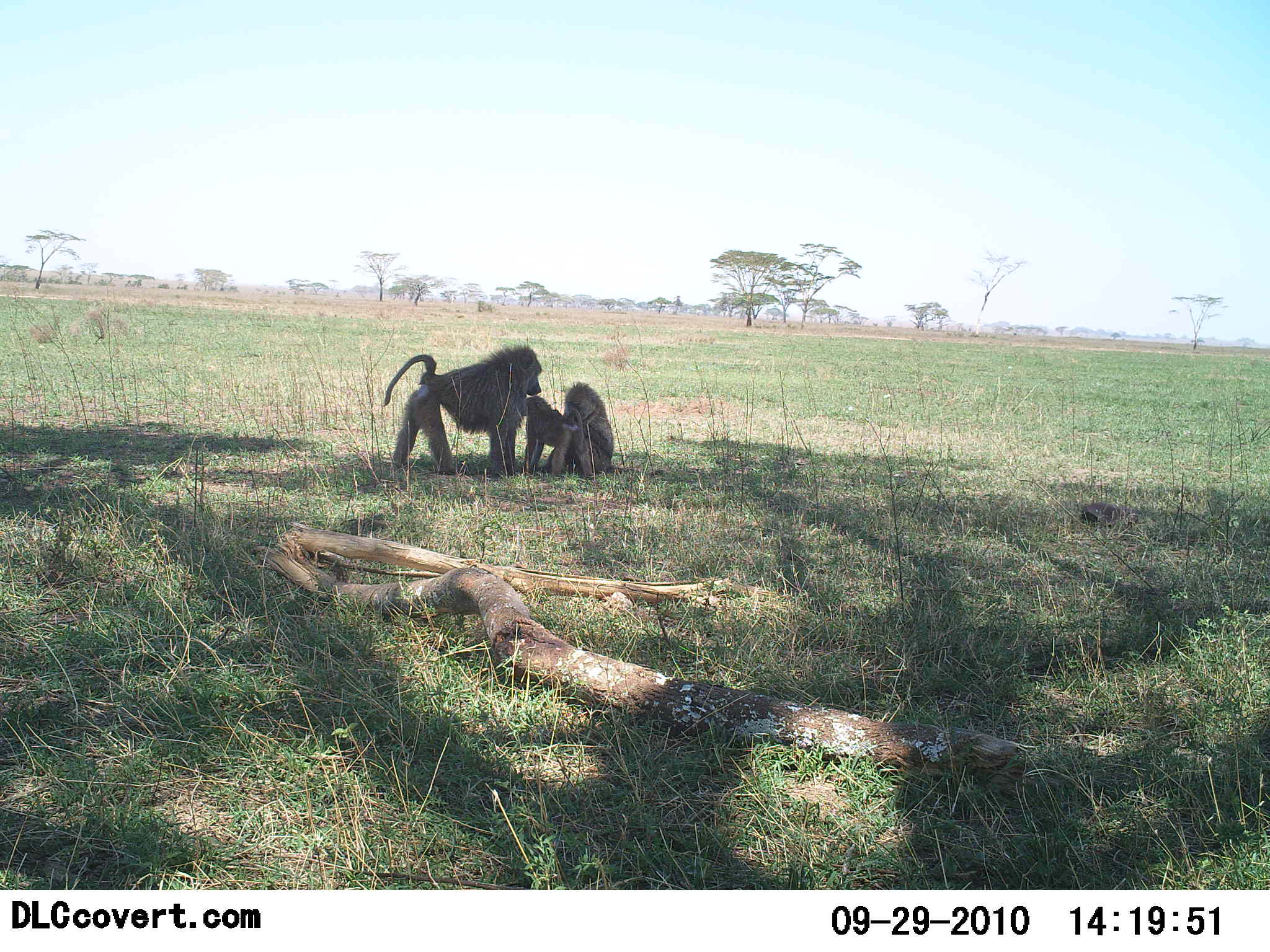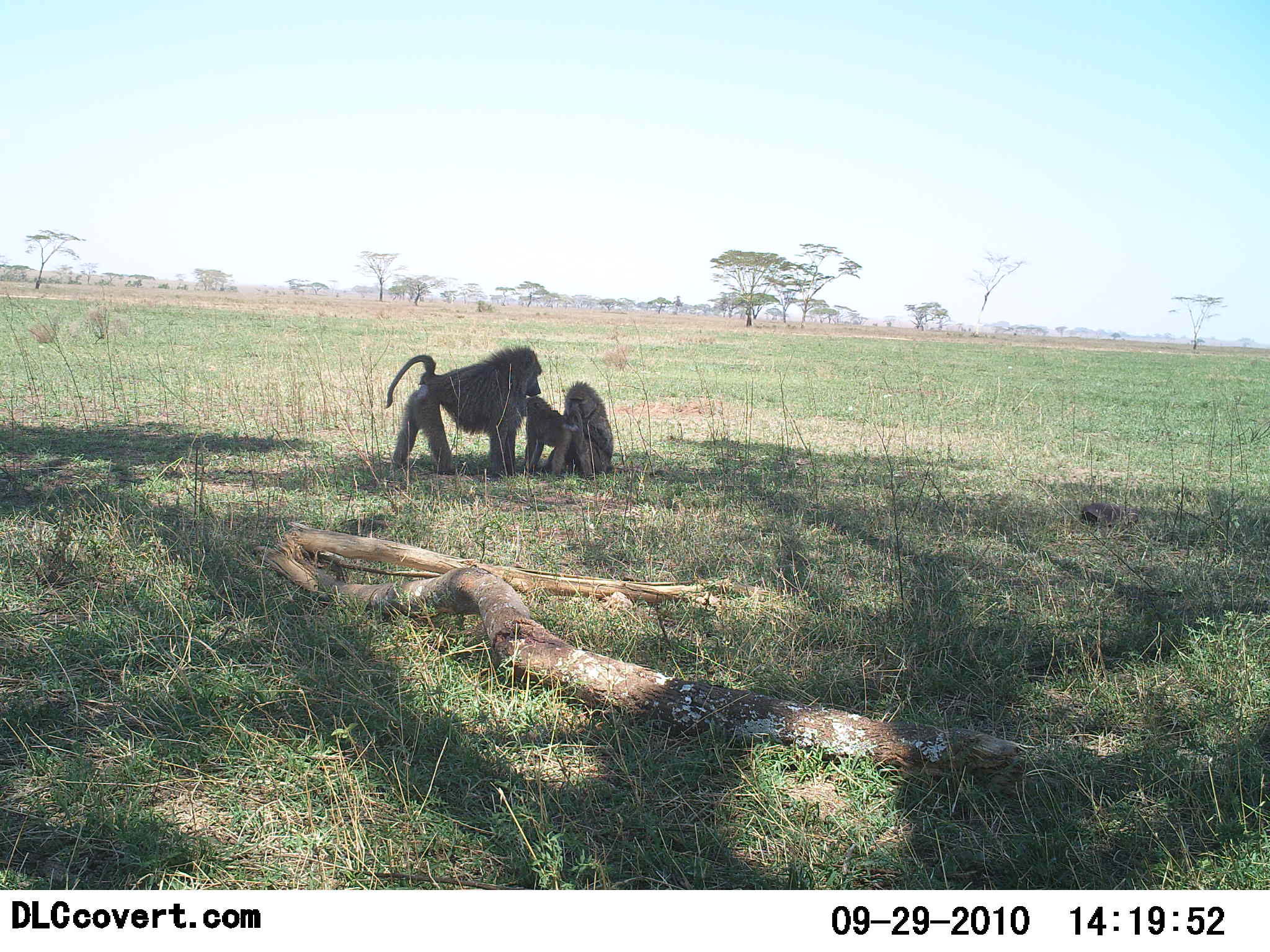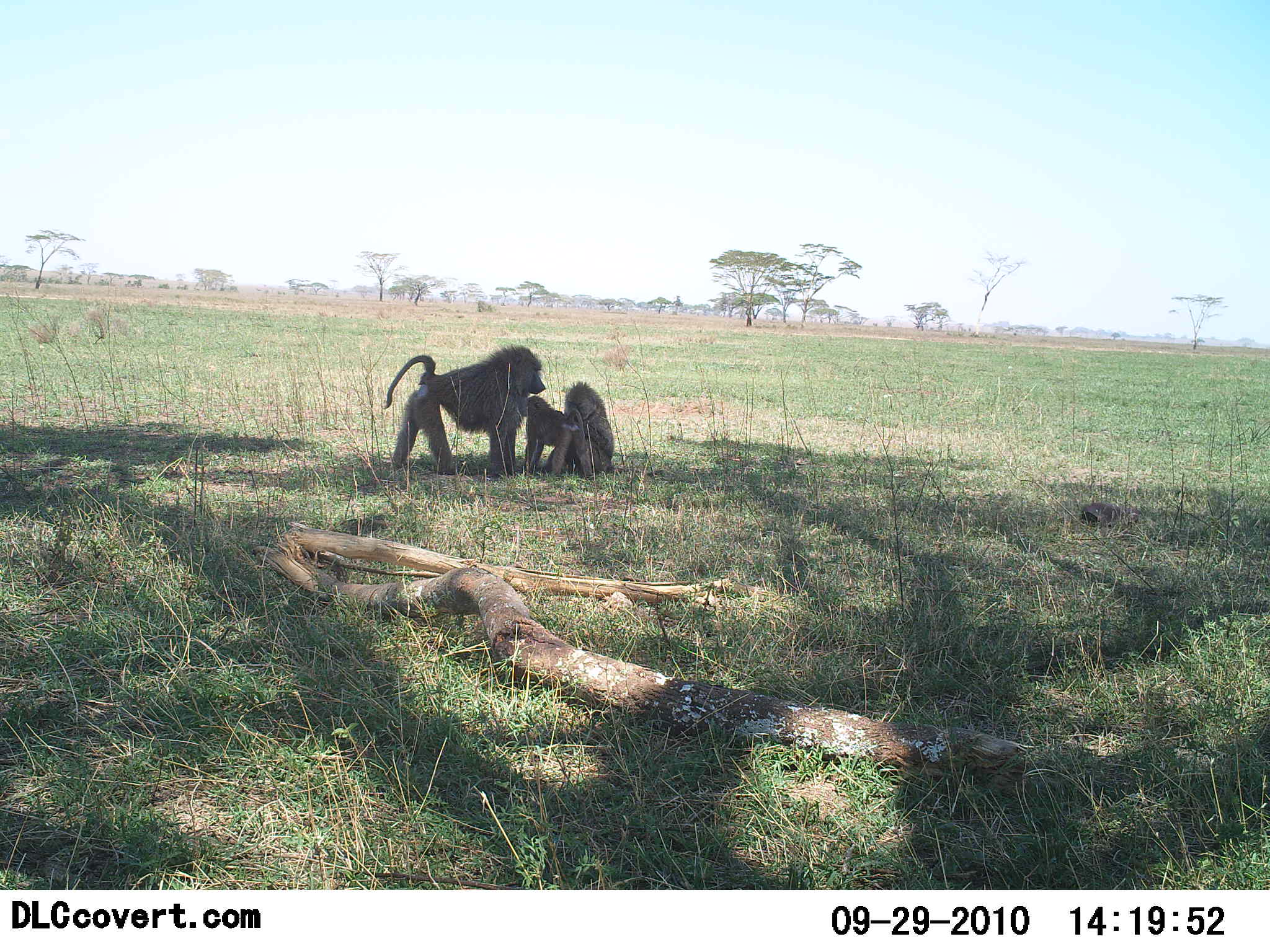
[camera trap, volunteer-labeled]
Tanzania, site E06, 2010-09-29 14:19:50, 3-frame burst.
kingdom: Animalia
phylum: Chordata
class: Mammalia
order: Primates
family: Cercopithecidae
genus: Papio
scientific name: Papio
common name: baboon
Baboon (Papio), count 3. Behavior (volunteer vote fractions): standing 50%, resting 55%, moving 0%, interacting 68%. Young present (vote fraction): 68%. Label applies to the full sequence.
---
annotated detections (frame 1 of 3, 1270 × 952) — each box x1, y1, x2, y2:
animal: 381, 342, 544, 482; 533, 382, 614, 480; 521, 395, 596, 479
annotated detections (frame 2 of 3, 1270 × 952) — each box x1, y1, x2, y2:
animal: 382, 346, 544, 480; 538, 381, 615, 478; 522, 396, 595, 479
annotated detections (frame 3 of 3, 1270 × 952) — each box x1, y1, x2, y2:
animal: 380, 343, 549, 477; 522, 381, 614, 478; 518, 393, 598, 482